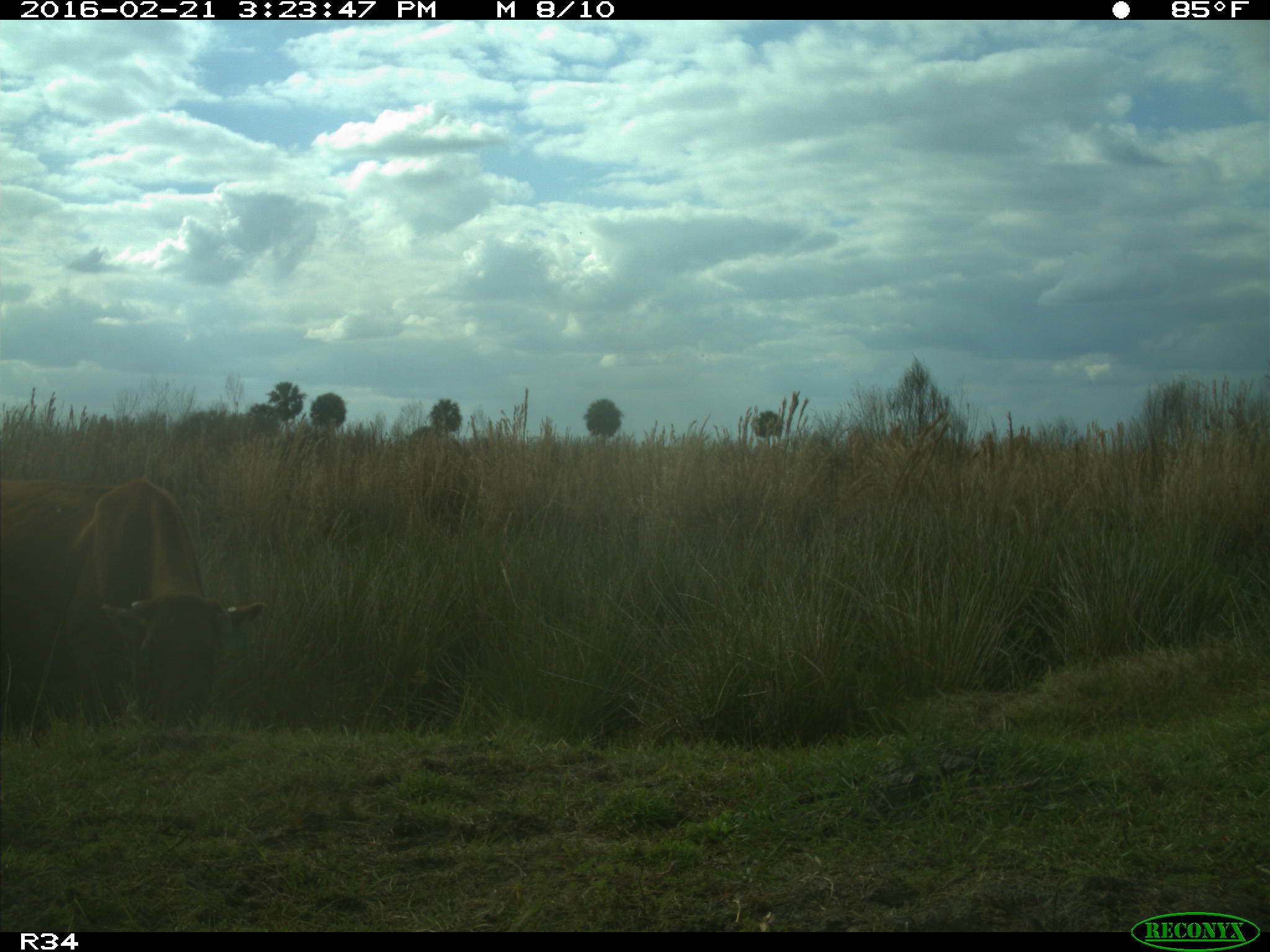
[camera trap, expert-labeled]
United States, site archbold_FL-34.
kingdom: Animalia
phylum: Chordata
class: Mammalia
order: Artiodactyla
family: Bovidae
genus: Bos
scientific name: Bos taurus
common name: domestic cow